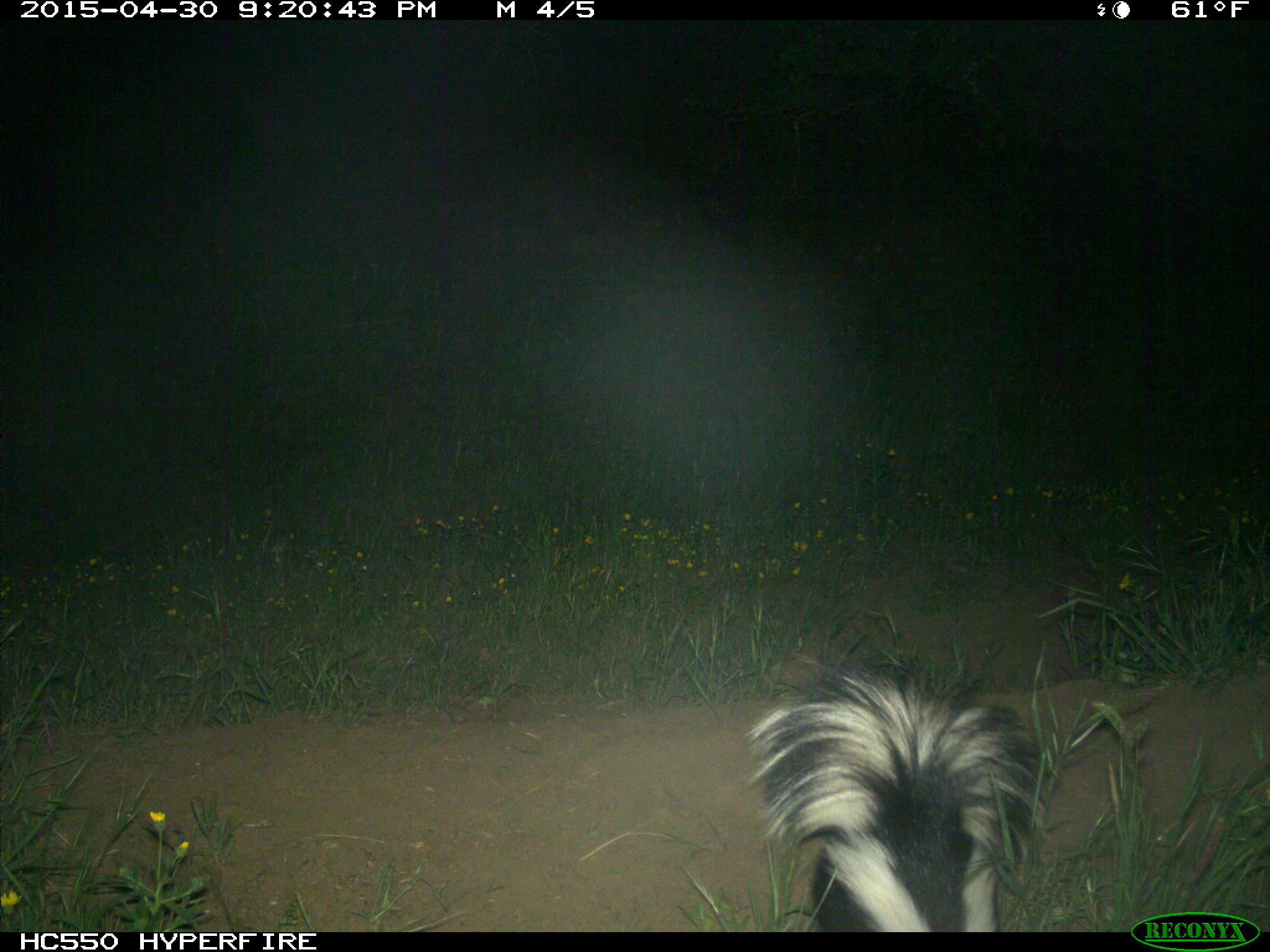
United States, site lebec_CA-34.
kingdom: Animalia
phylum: Chordata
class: Mammalia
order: Carnivora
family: Mephitidae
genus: Mephitis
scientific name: Mephitis mephitis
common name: striped skunk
Mephitis mephitis (striped skunk).